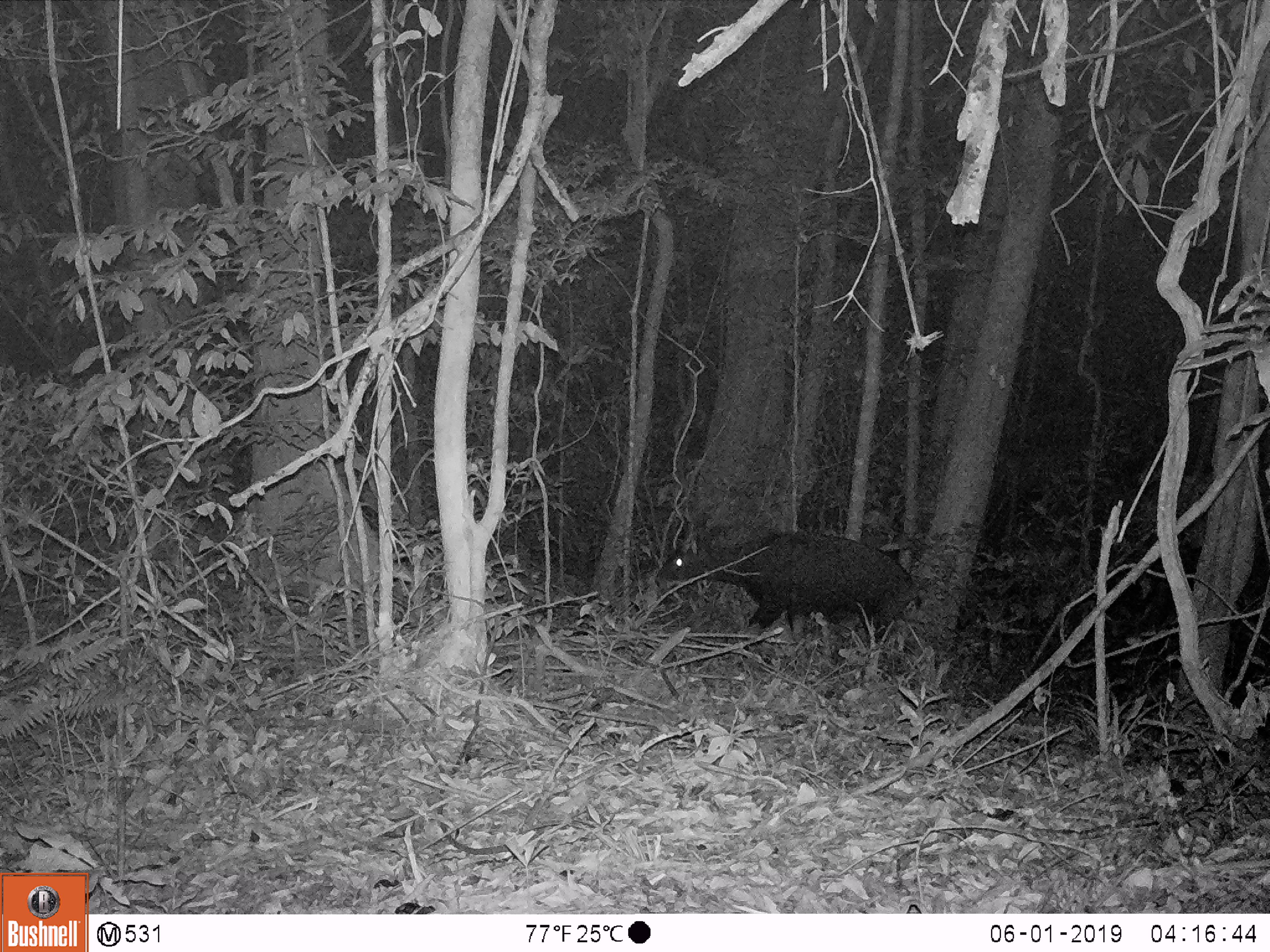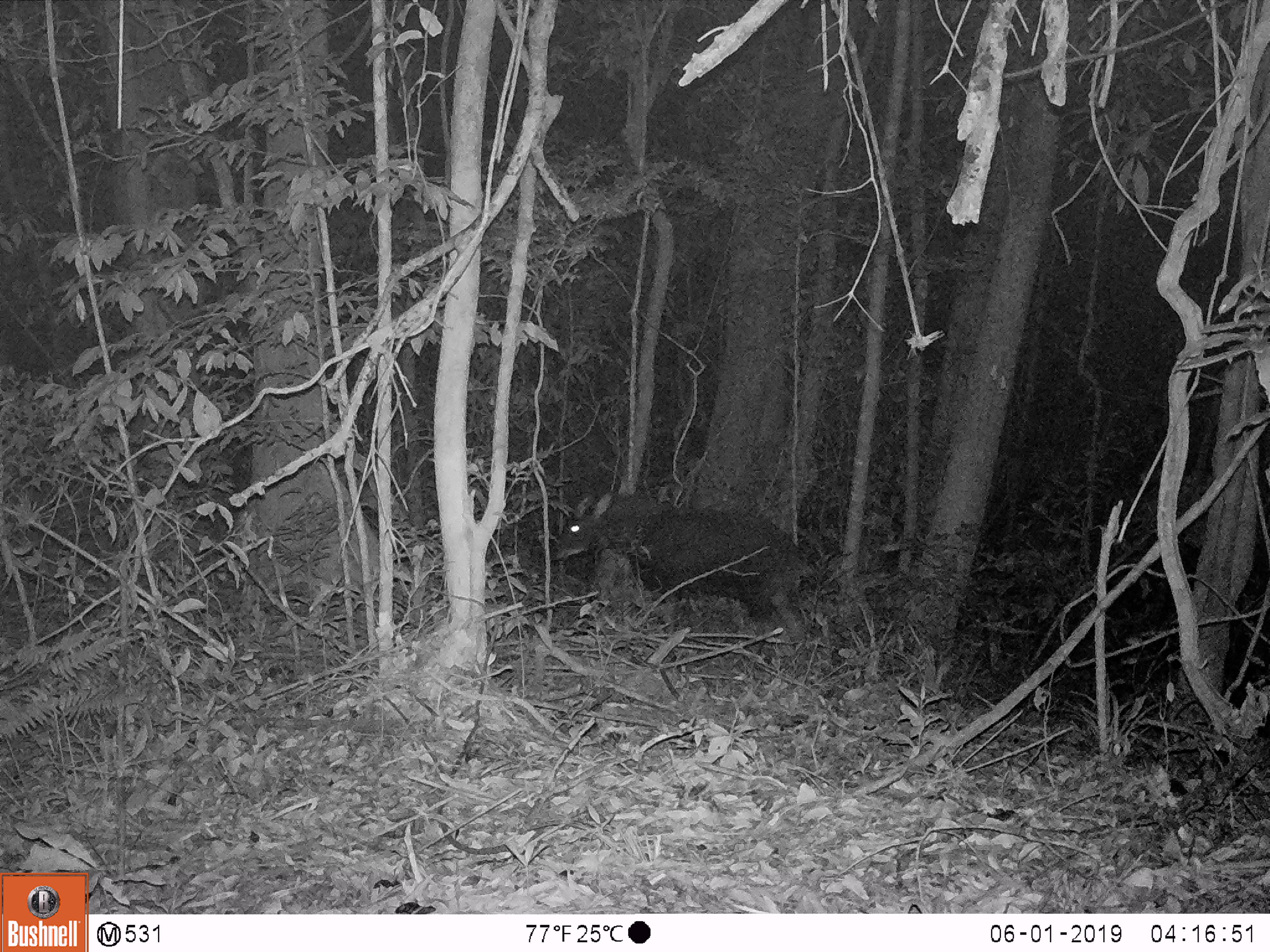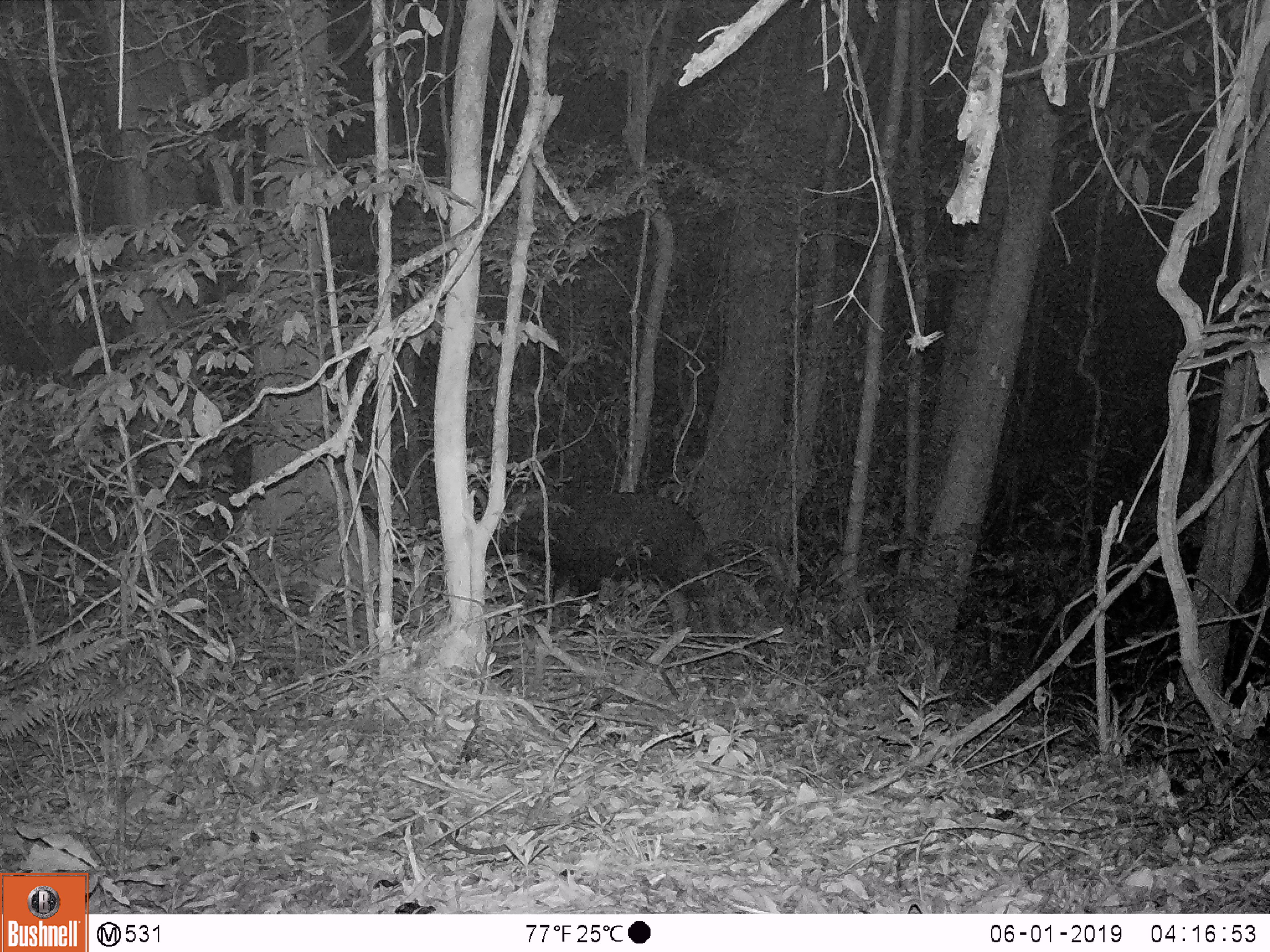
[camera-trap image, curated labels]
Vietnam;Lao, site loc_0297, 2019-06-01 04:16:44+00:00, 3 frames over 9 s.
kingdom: Animalia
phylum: Chordata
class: Mammalia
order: Artiodactyla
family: Bovidae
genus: Capricornis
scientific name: Capricornis sumatraensis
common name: chinese serow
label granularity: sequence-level